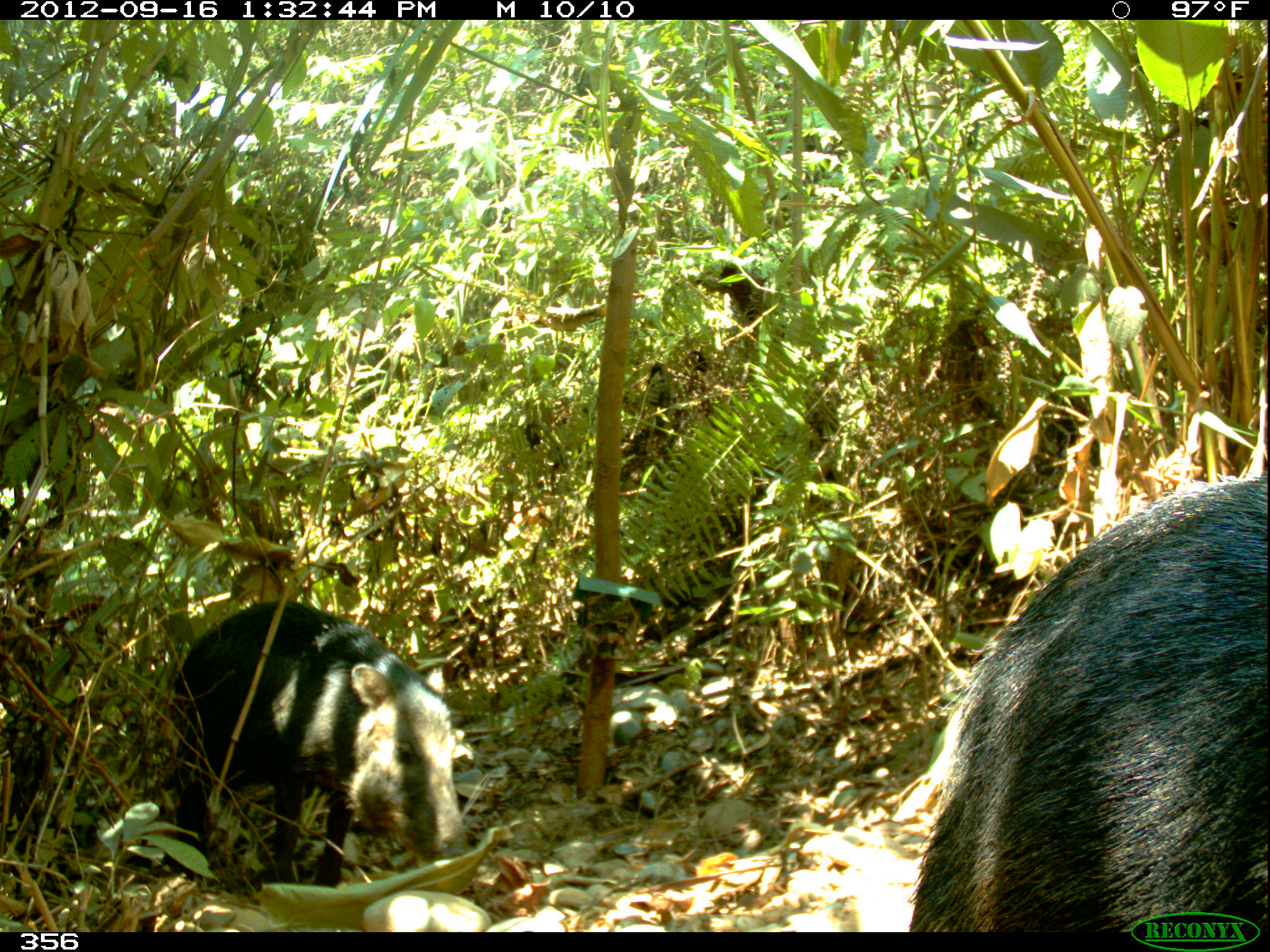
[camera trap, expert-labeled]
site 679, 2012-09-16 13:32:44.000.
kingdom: Animalia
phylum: Chordata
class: Mammalia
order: Artiodactyla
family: Tayassuidae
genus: Tayassu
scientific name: Tayassu pecari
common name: white-lipped peccary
Tayassu pecari (white-lipped peccary).